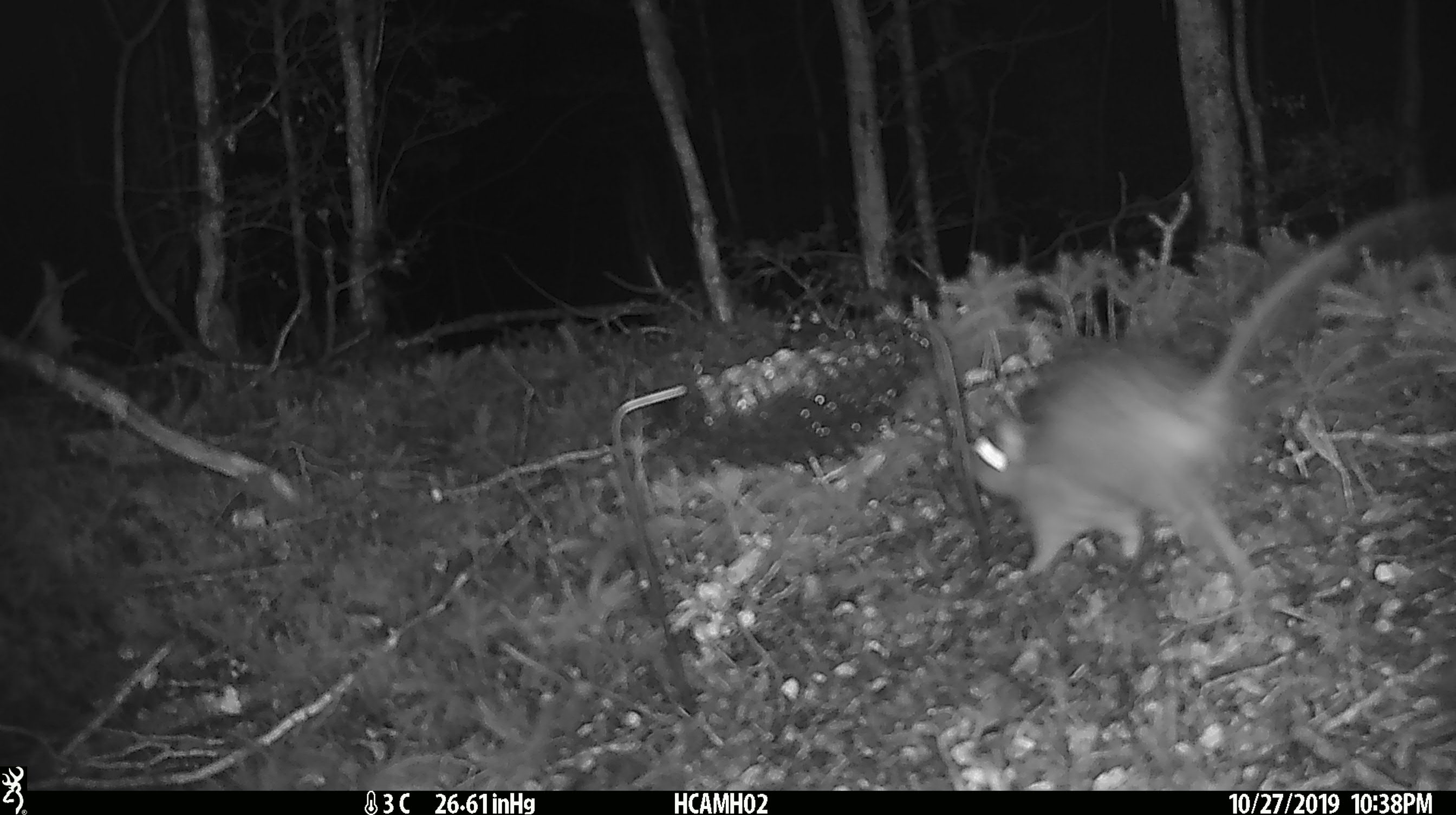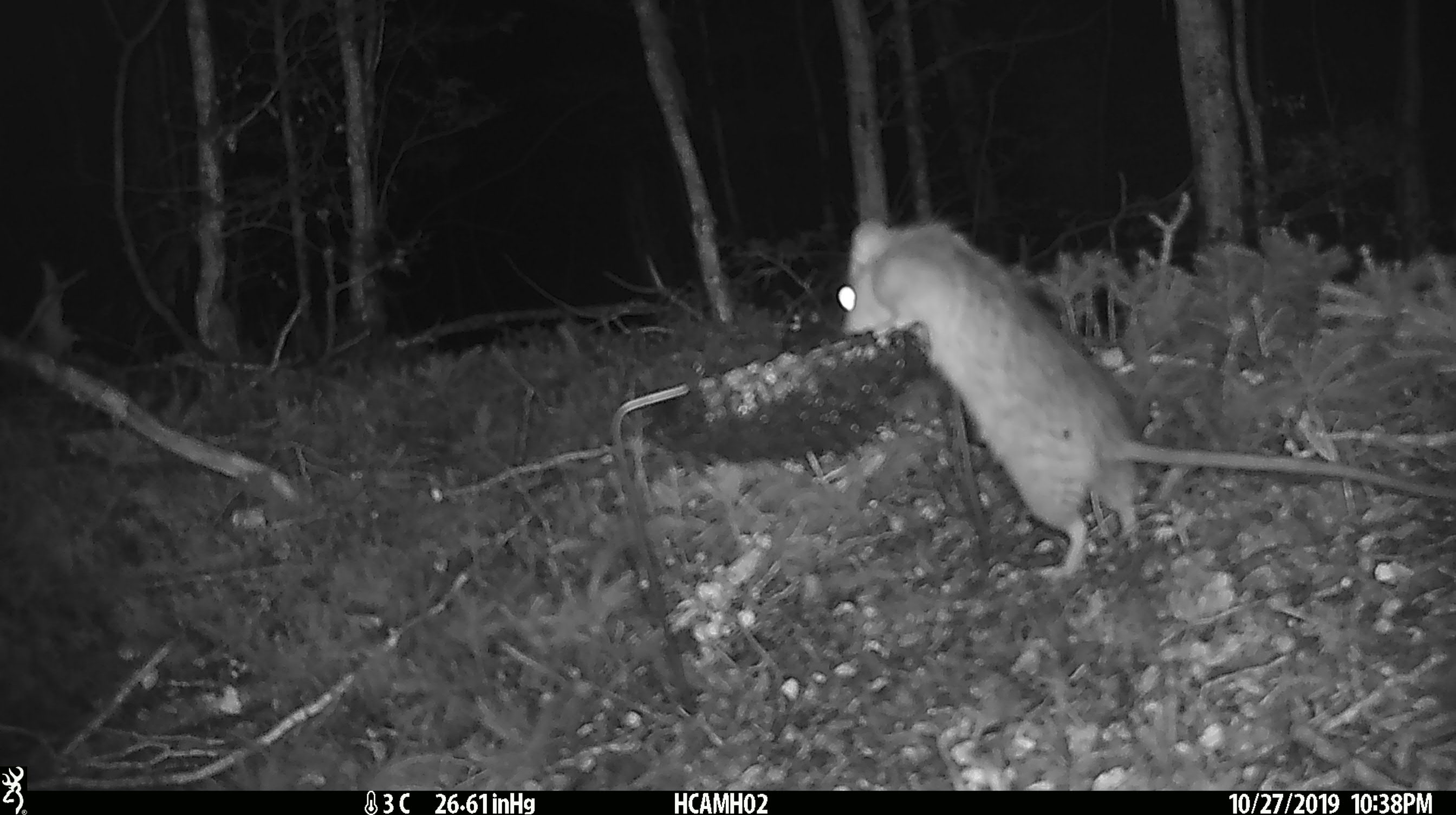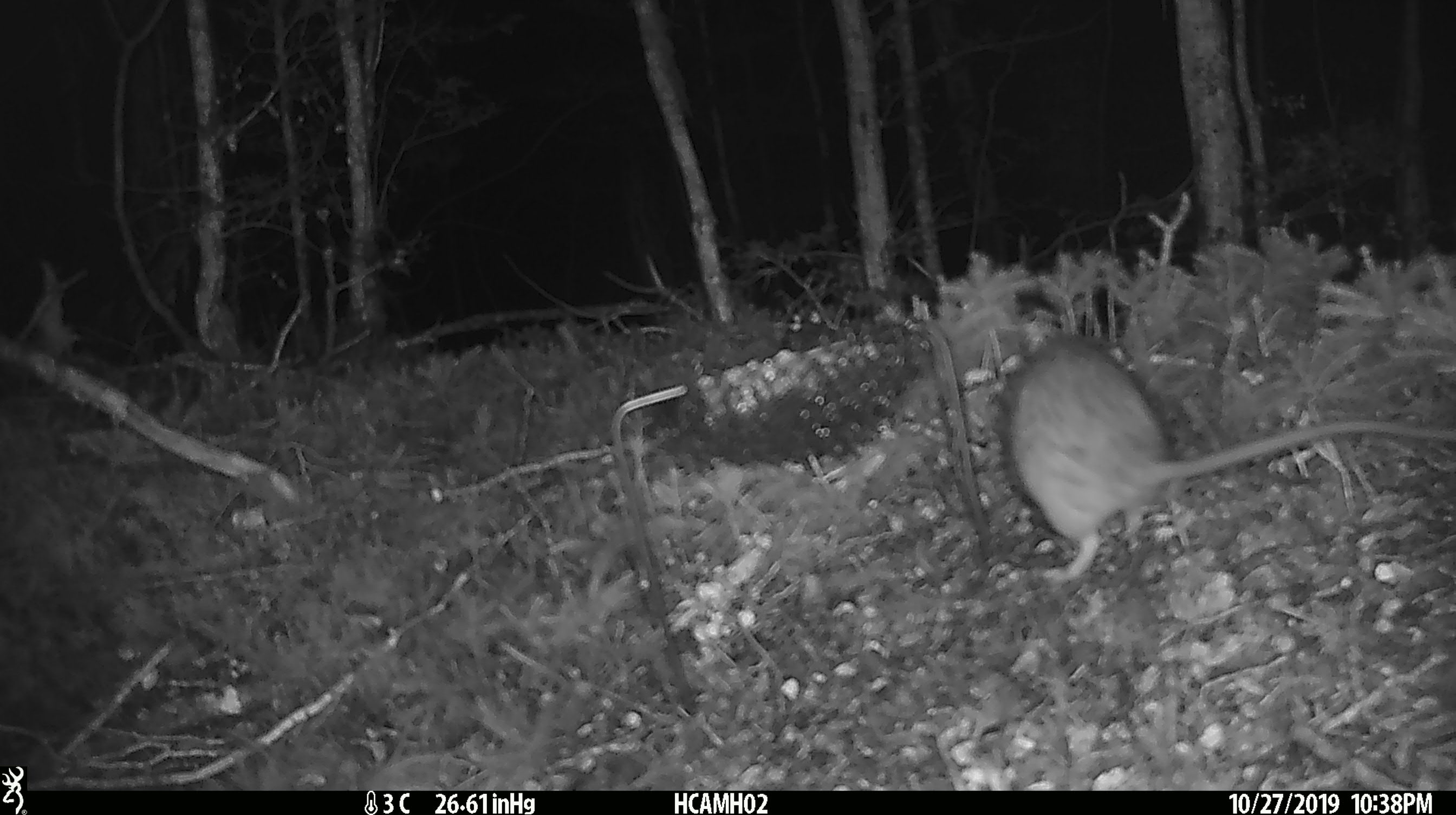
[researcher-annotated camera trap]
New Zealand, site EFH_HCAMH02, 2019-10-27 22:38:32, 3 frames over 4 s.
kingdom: Animalia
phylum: Chordata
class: Mammalia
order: Rodentia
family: Muridae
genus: Rattus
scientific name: Rattus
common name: rat